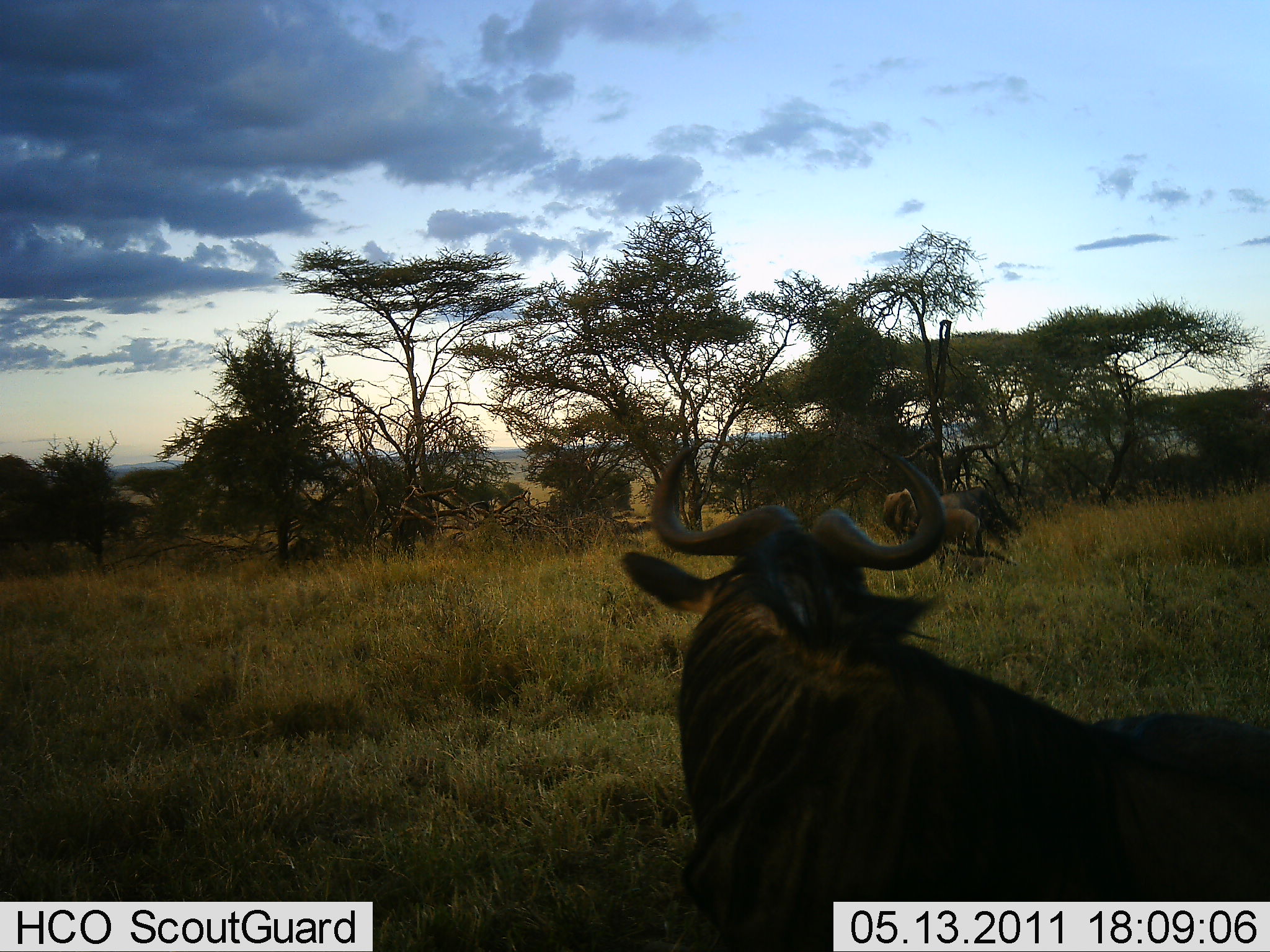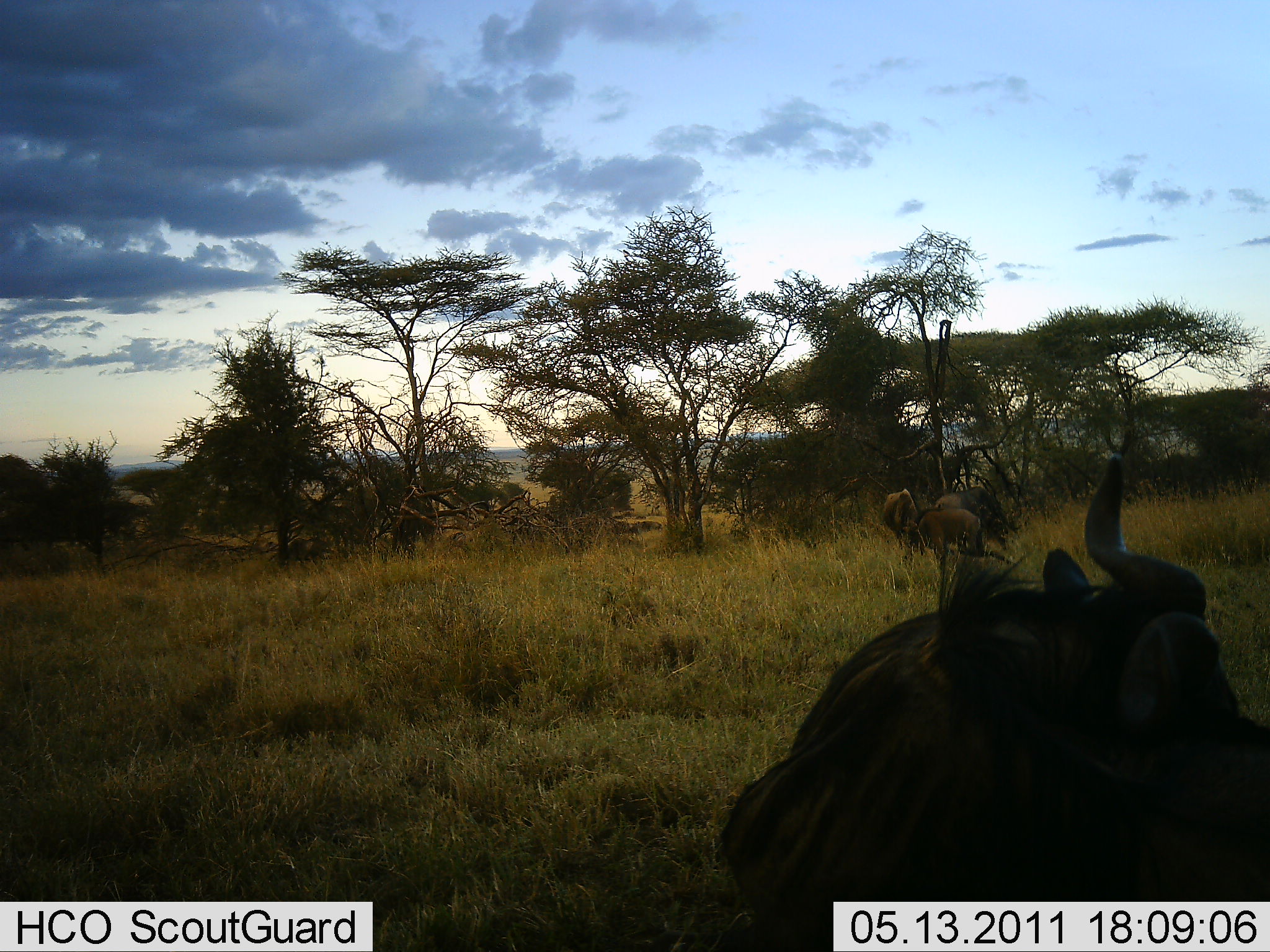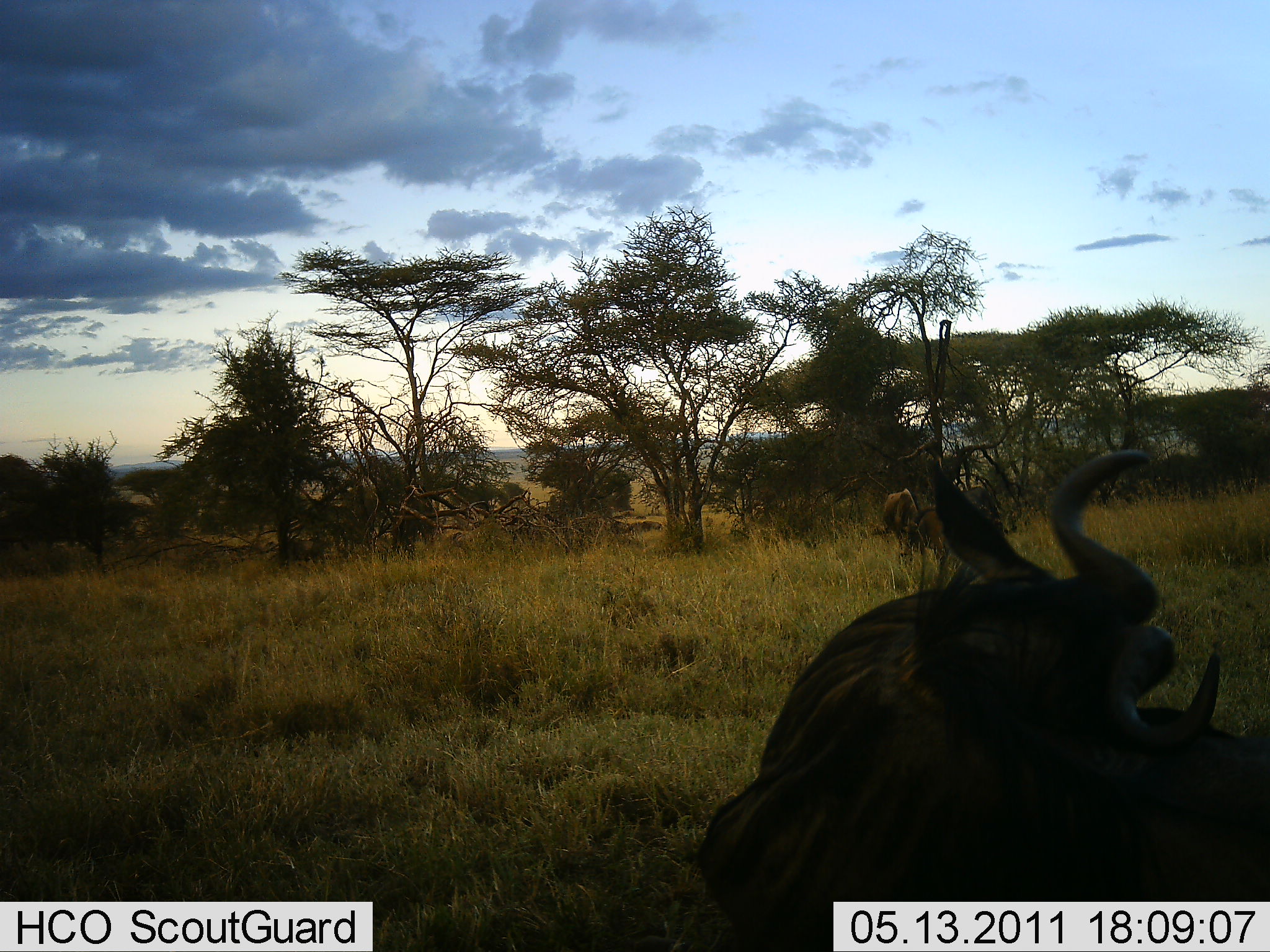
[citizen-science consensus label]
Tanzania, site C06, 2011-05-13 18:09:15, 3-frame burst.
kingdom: Animalia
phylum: Chordata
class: Mammalia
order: Artiodactyla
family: Bovidae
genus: Connochaetes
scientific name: Connochaetes taurinus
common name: blue wildebeest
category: wildebeest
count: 3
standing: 45%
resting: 82%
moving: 0%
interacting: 0%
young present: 9%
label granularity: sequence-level